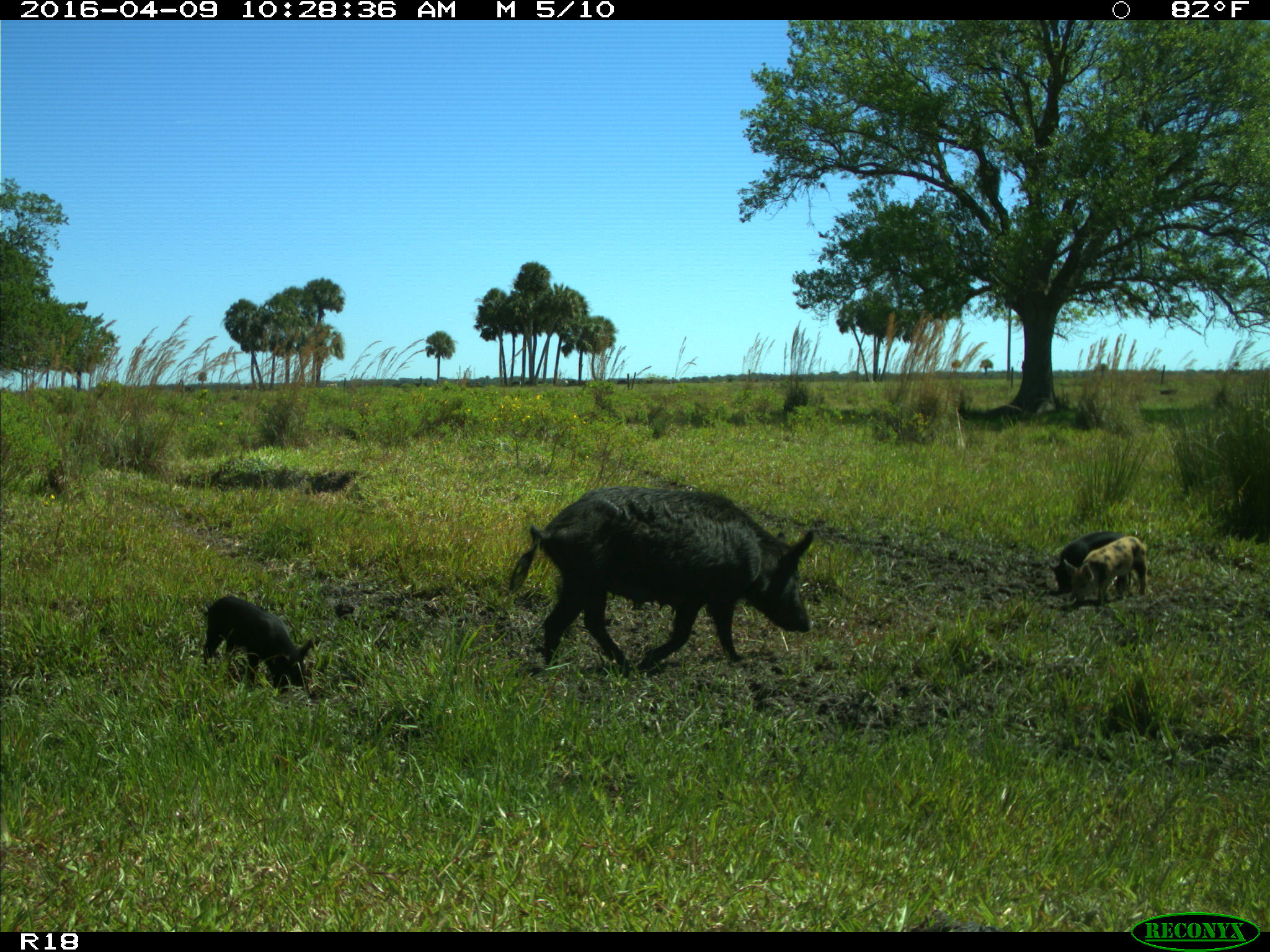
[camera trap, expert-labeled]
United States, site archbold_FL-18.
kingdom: Animalia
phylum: Chordata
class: Mammalia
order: Artiodactyla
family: Suidae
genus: Sus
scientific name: Sus scrofa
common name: wild boar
Sus scrofa (wild boar).